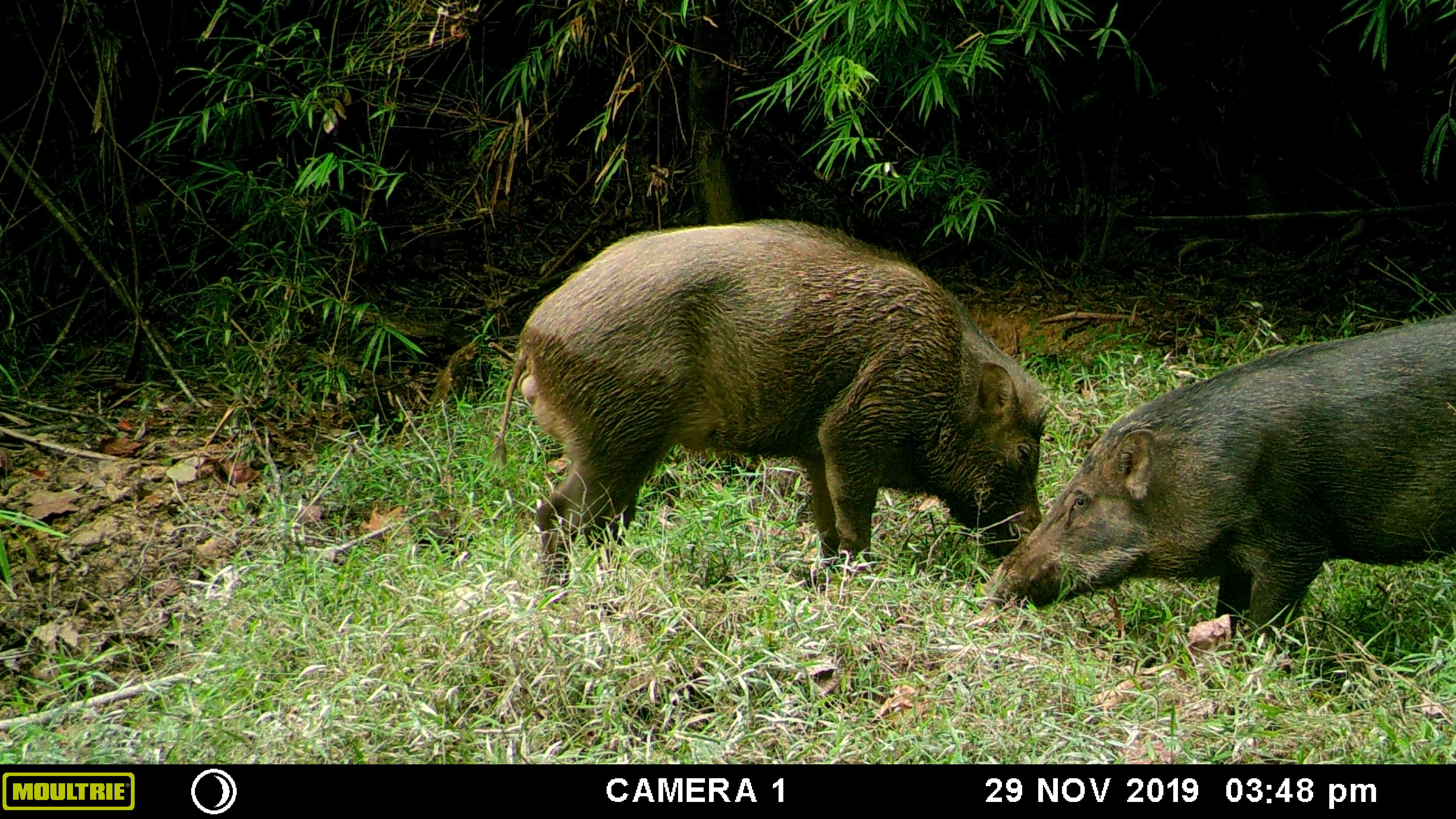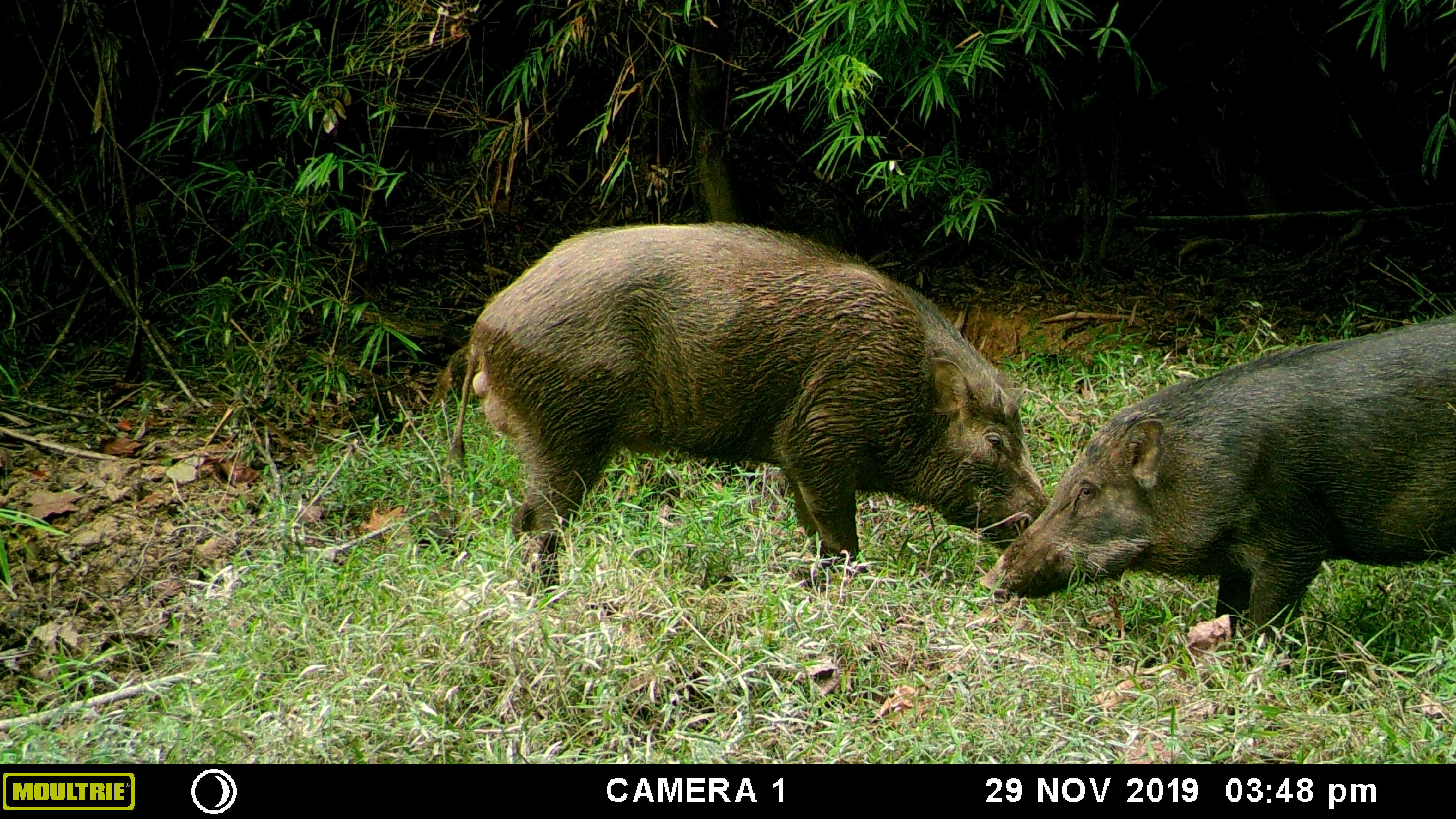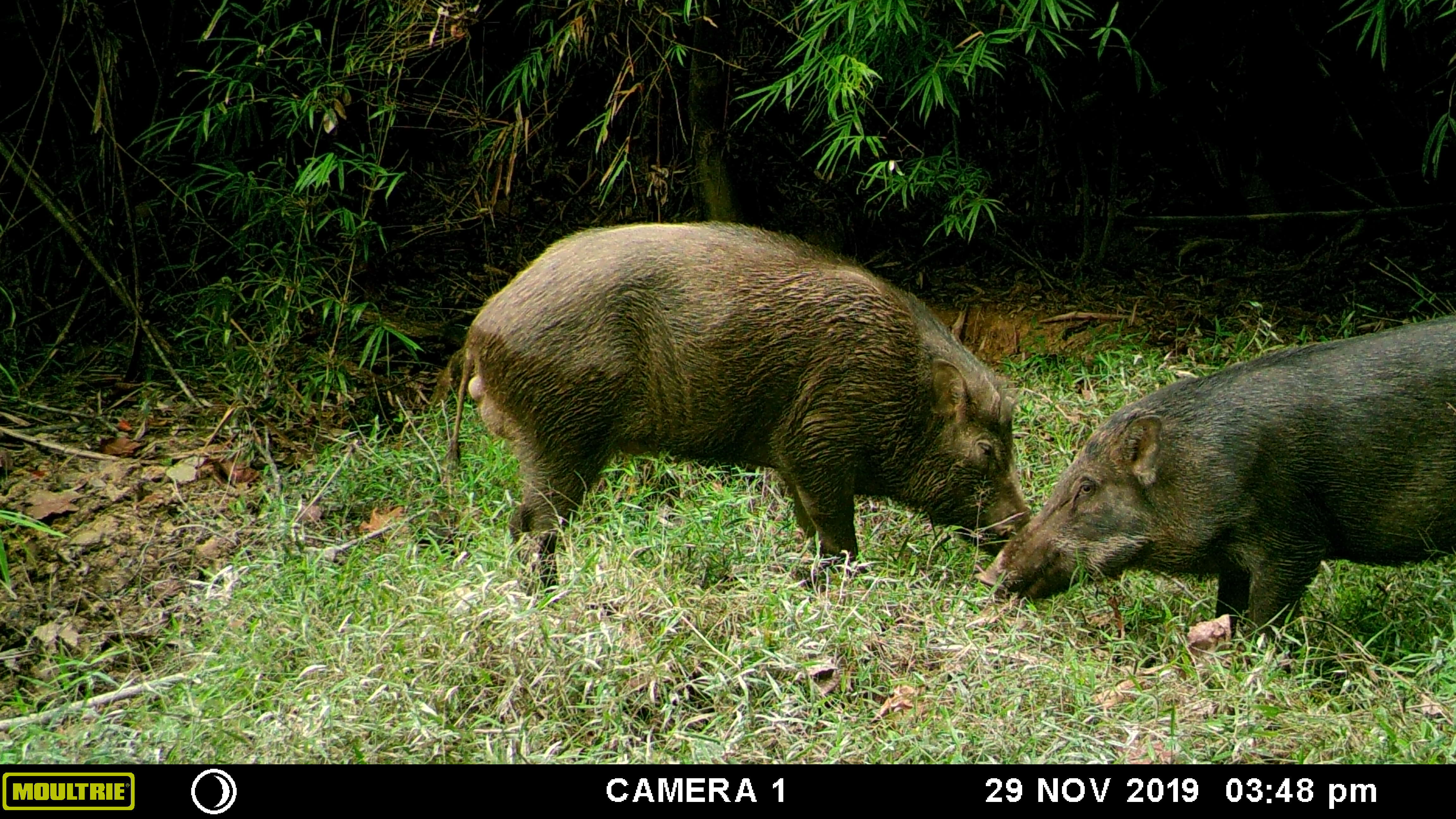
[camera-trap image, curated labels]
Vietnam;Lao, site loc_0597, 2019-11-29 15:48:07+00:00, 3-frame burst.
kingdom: Animalia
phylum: Chordata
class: Mammalia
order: Artiodactyla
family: Suidae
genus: Sus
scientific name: Sus scrofa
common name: eurasian wild pig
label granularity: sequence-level